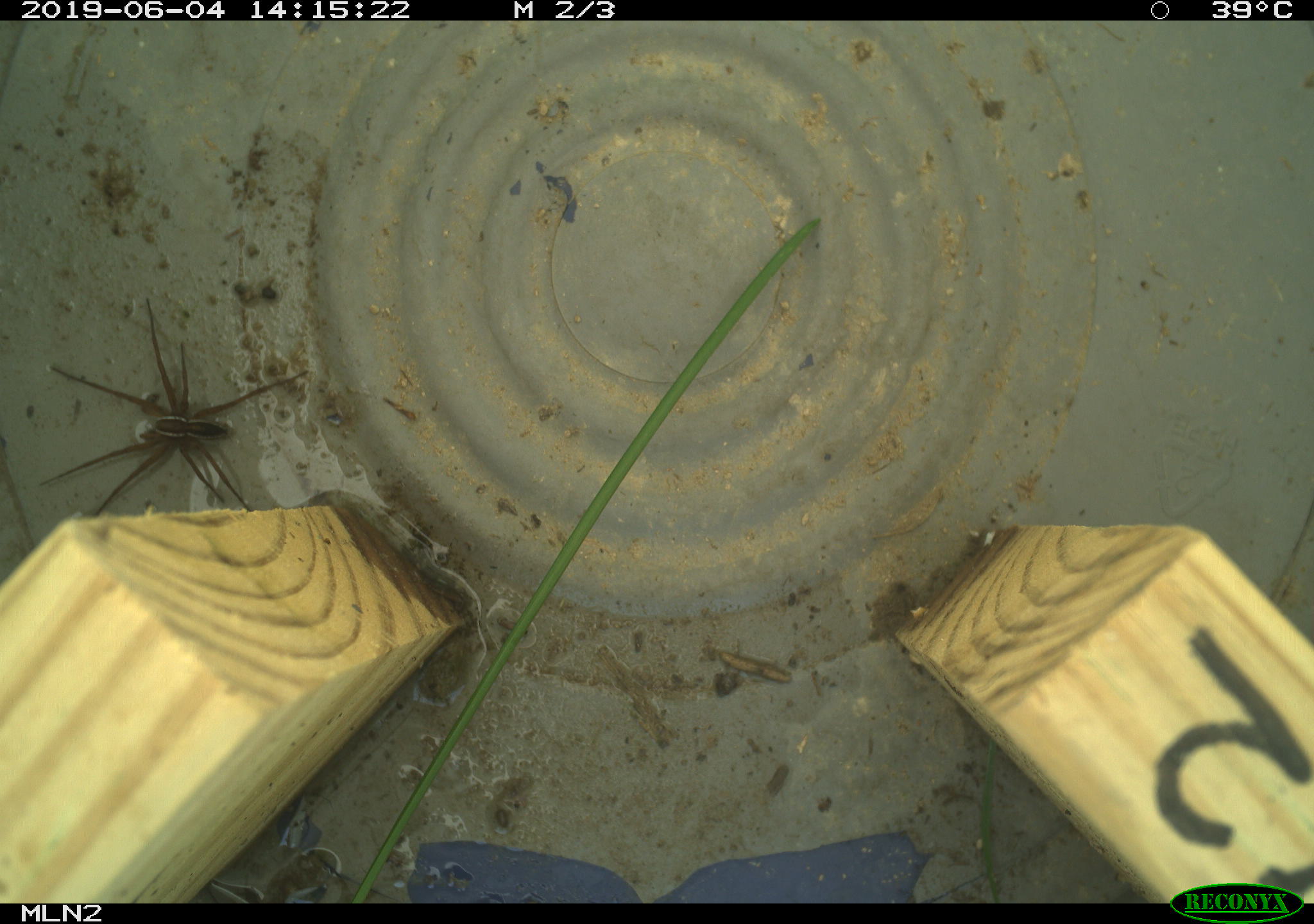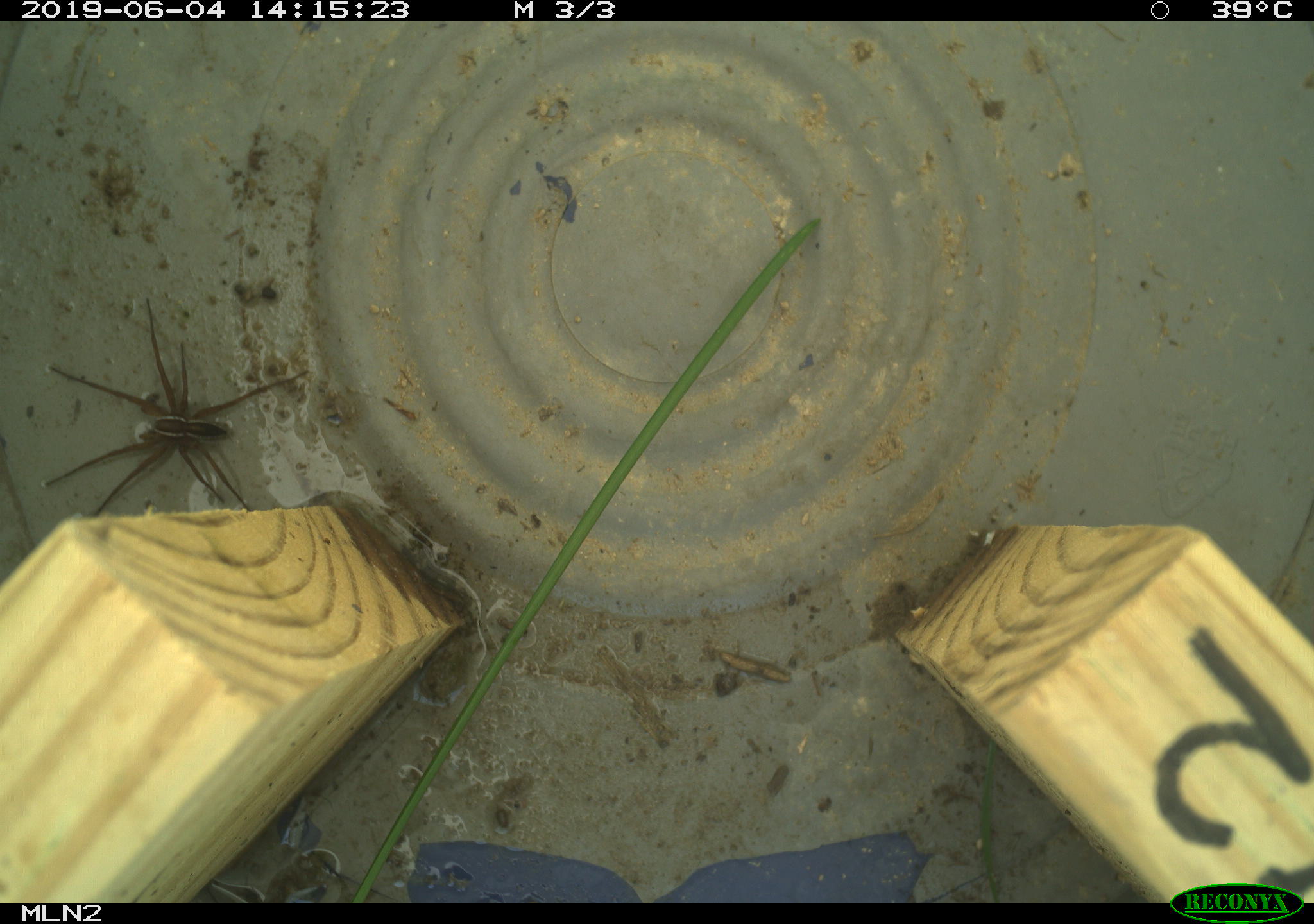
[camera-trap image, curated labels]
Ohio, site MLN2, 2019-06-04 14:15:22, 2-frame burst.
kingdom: Animalia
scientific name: Animalia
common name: animal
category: invertebrate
Invertebrate (animal) (Animalia).